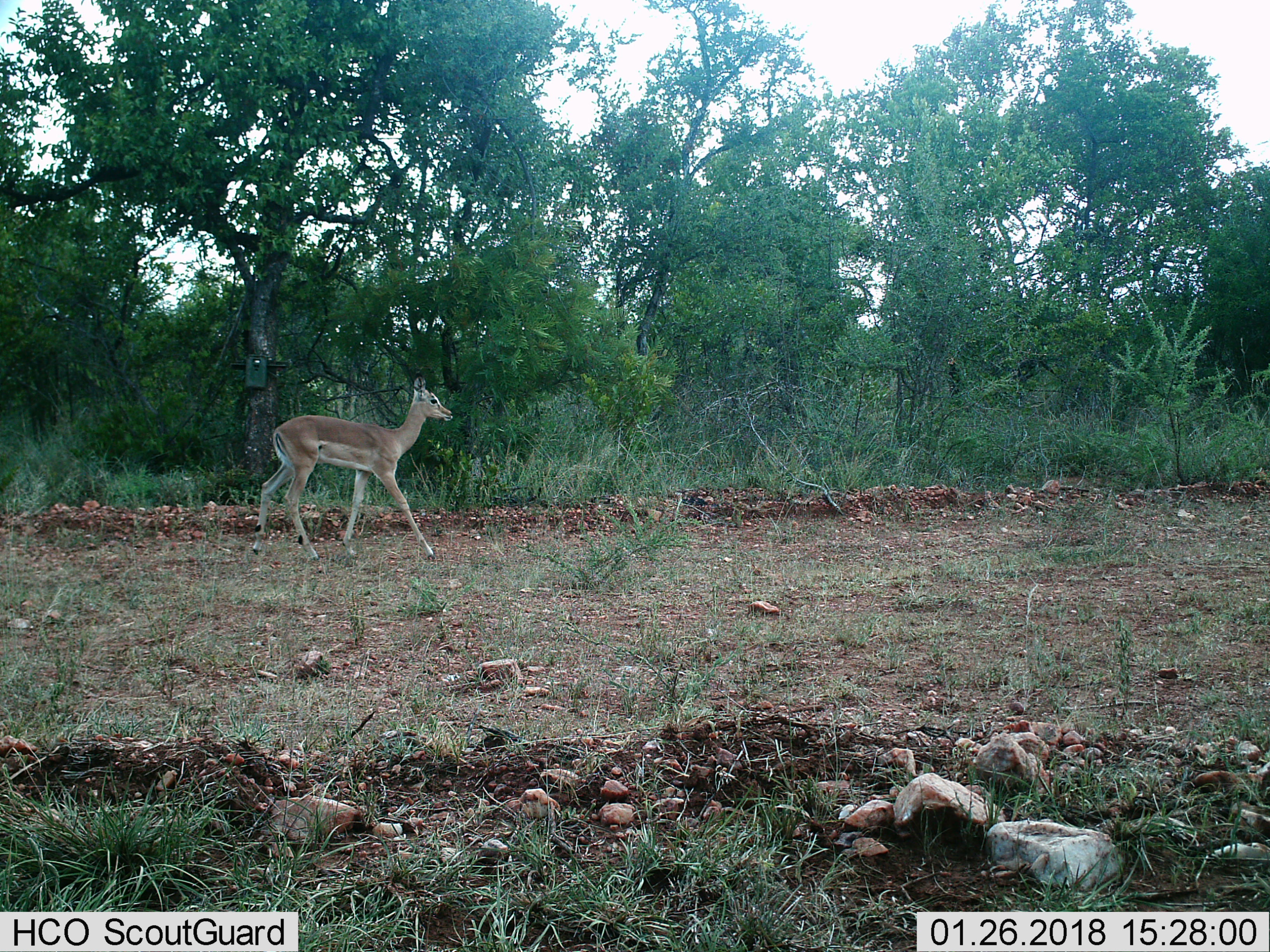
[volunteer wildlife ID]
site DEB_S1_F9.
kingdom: Animalia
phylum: Chordata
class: Mammalia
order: Artiodactyla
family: Bovidae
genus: Aepyceros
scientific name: Aepyceros melampus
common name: impala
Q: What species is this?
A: Impala (Aepyceros melampus).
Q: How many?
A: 1.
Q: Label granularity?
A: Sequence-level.